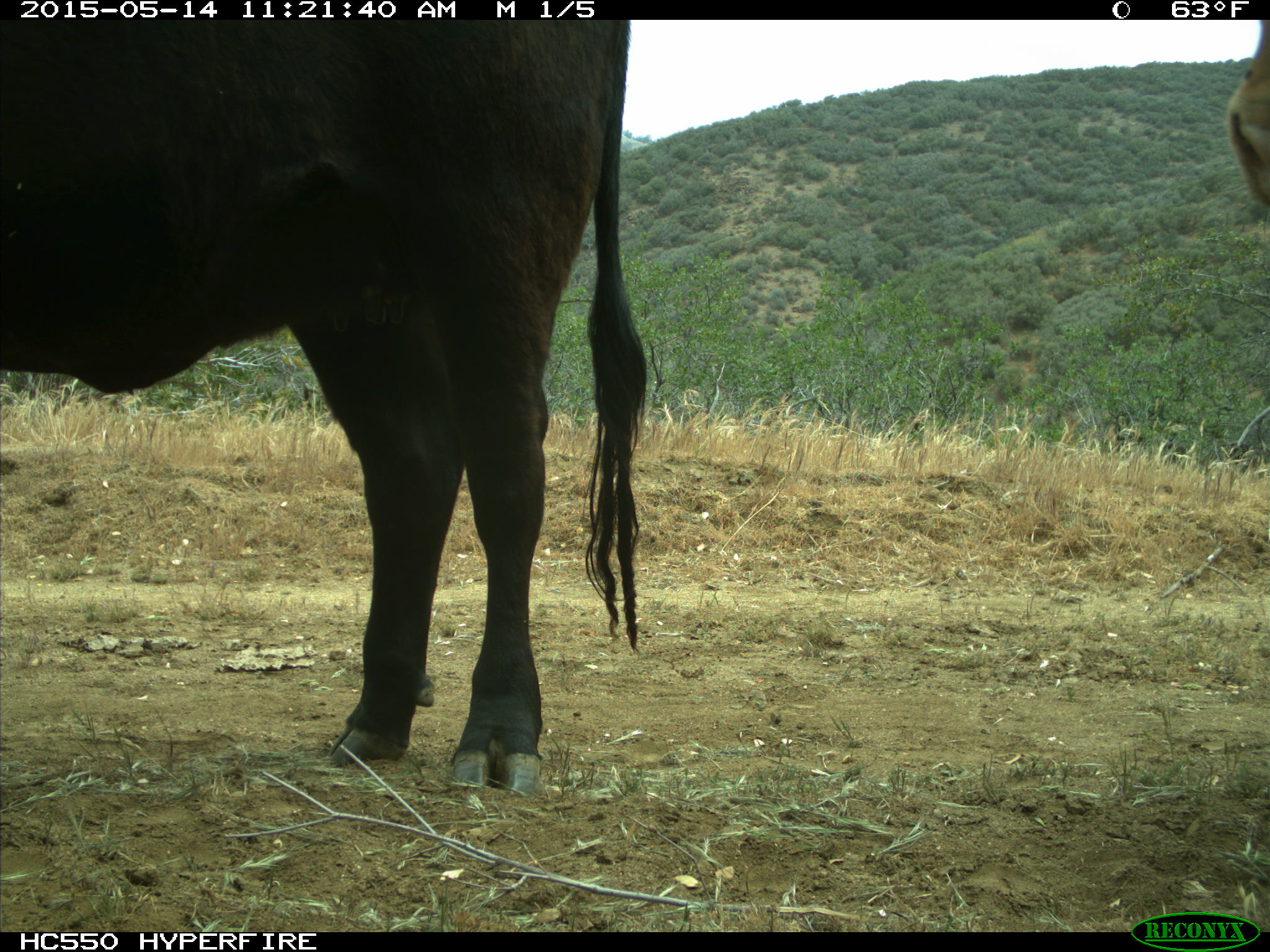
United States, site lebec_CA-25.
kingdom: Animalia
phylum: Chordata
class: Mammalia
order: Artiodactyla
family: Bovidae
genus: Bos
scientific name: Bos taurus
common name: domestic cow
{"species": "Bos taurus (domestic cow)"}